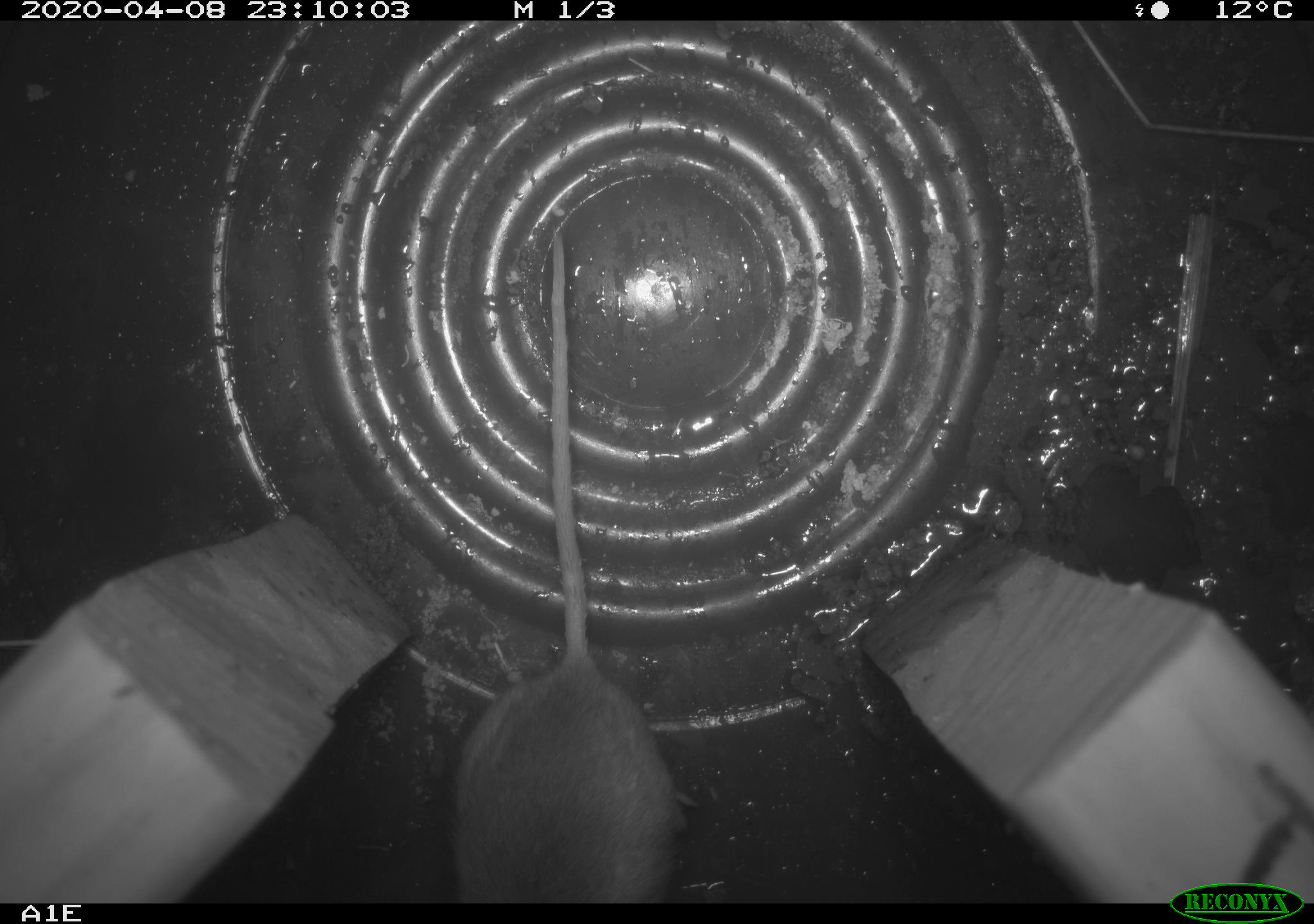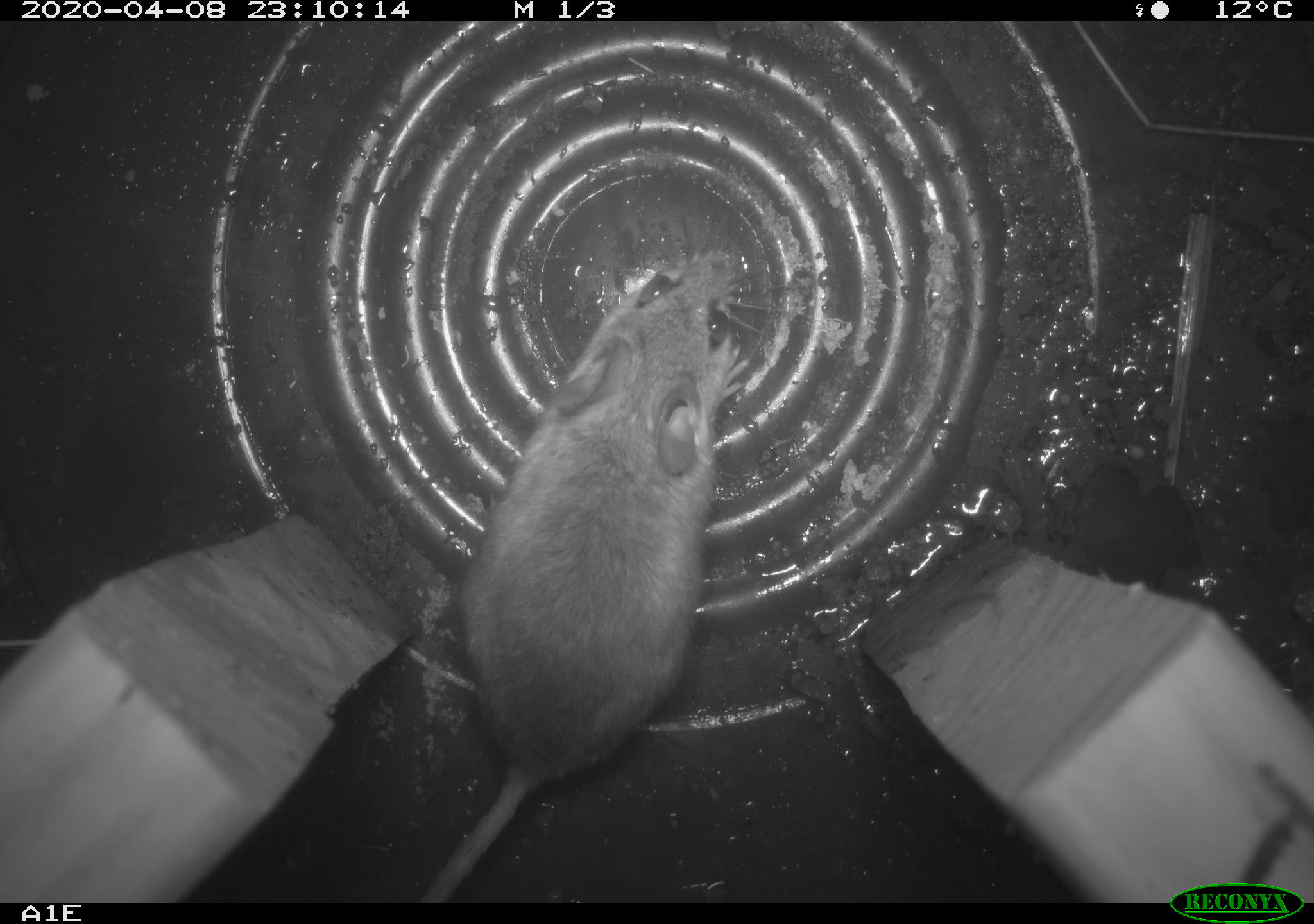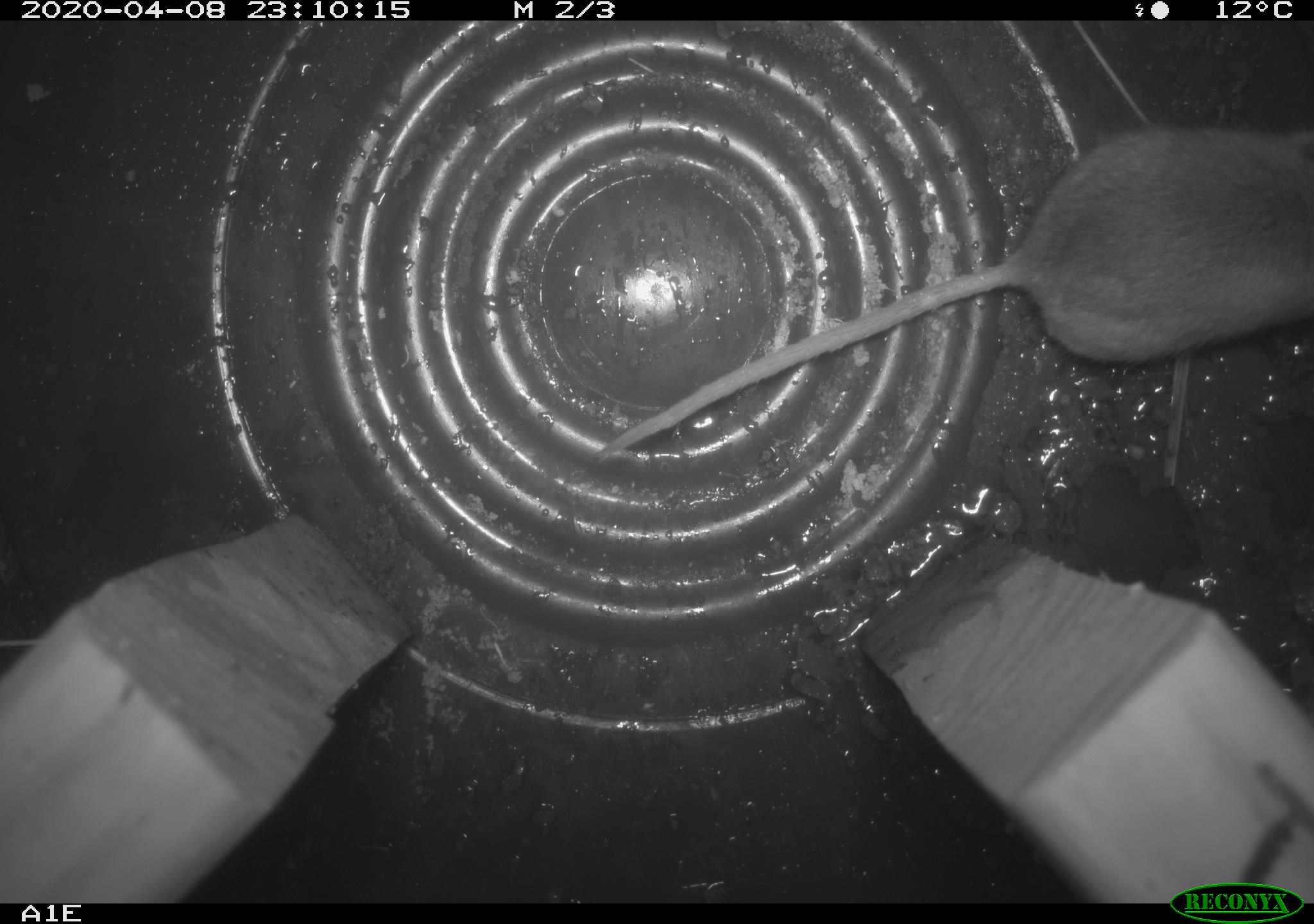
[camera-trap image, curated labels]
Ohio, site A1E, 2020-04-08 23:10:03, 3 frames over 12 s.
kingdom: Animalia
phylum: Chordata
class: Mammalia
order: Rodentia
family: Cricetidae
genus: Peromyscus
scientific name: Peromyscus leucopus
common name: white-footed mouse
White-footed mouse (Peromyscus leucopus).